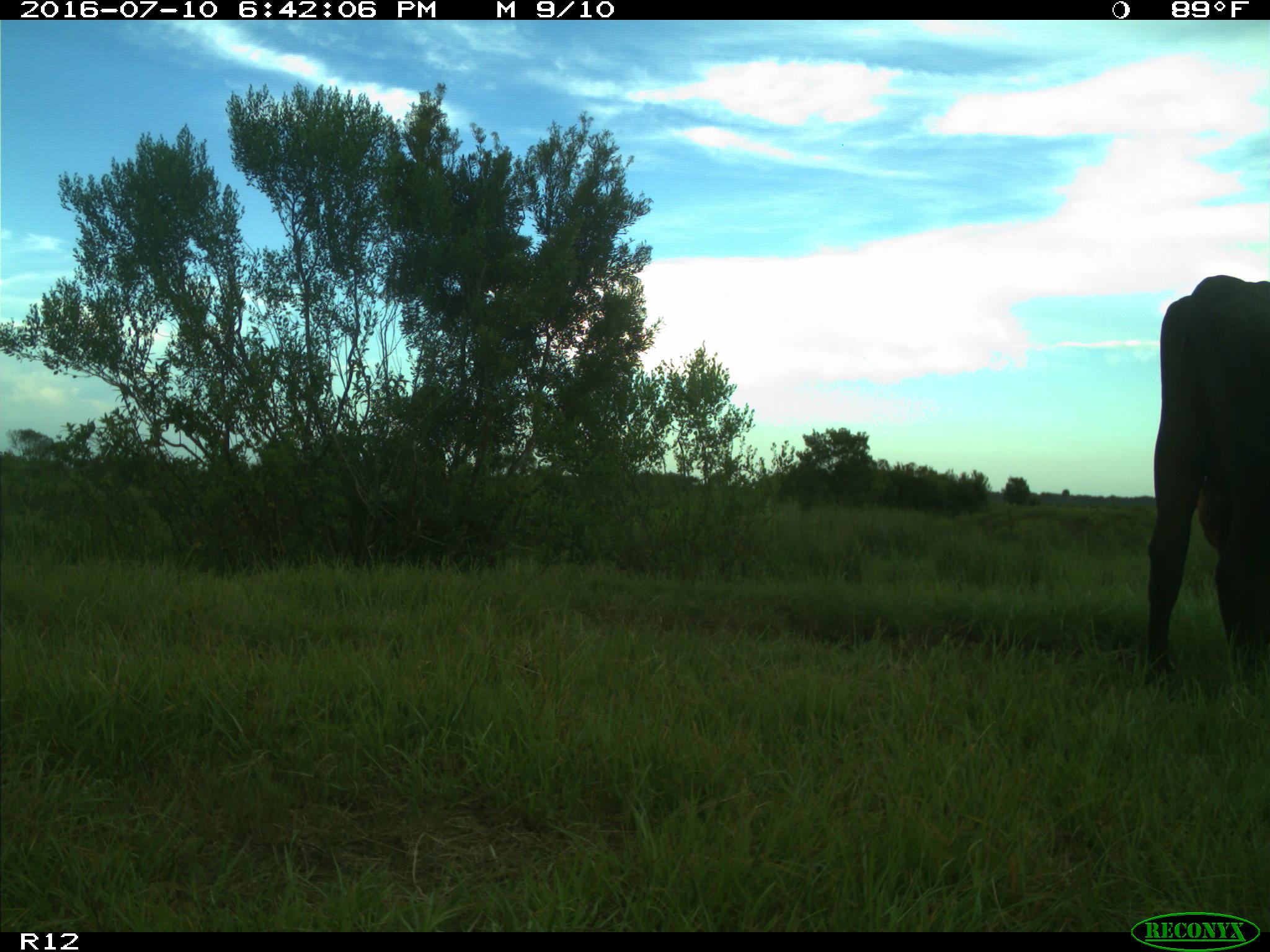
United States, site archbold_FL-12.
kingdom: Animalia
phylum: Chordata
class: Mammalia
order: Artiodactyla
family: Bovidae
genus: Bos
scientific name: Bos taurus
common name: domestic cow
Bos taurus (domestic cow).